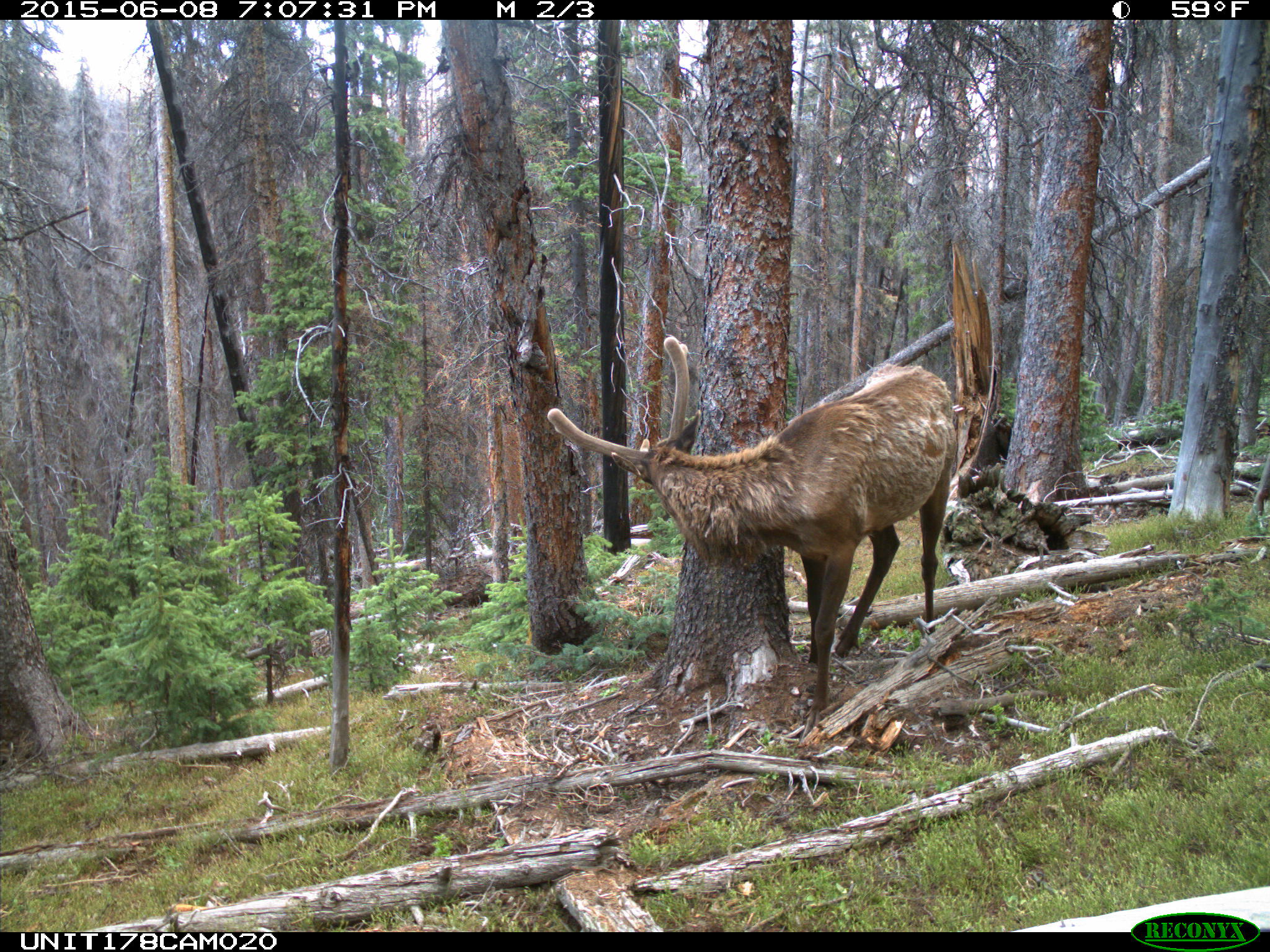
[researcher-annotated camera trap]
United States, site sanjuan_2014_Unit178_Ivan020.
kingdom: Animalia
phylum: Chordata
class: Mammalia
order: Artiodactyla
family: Cervidae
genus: Cervus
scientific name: Cervus elaphus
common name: red deer